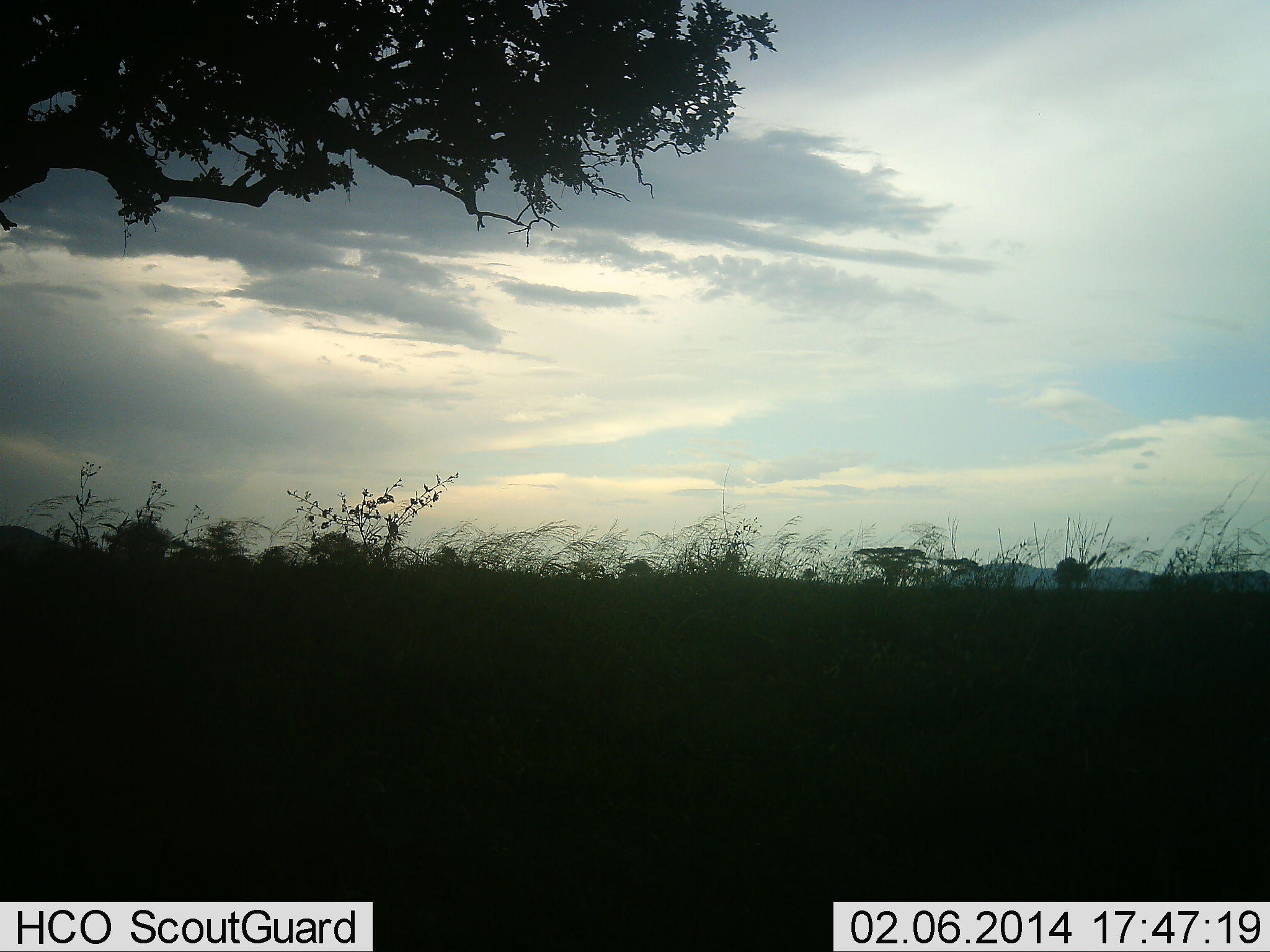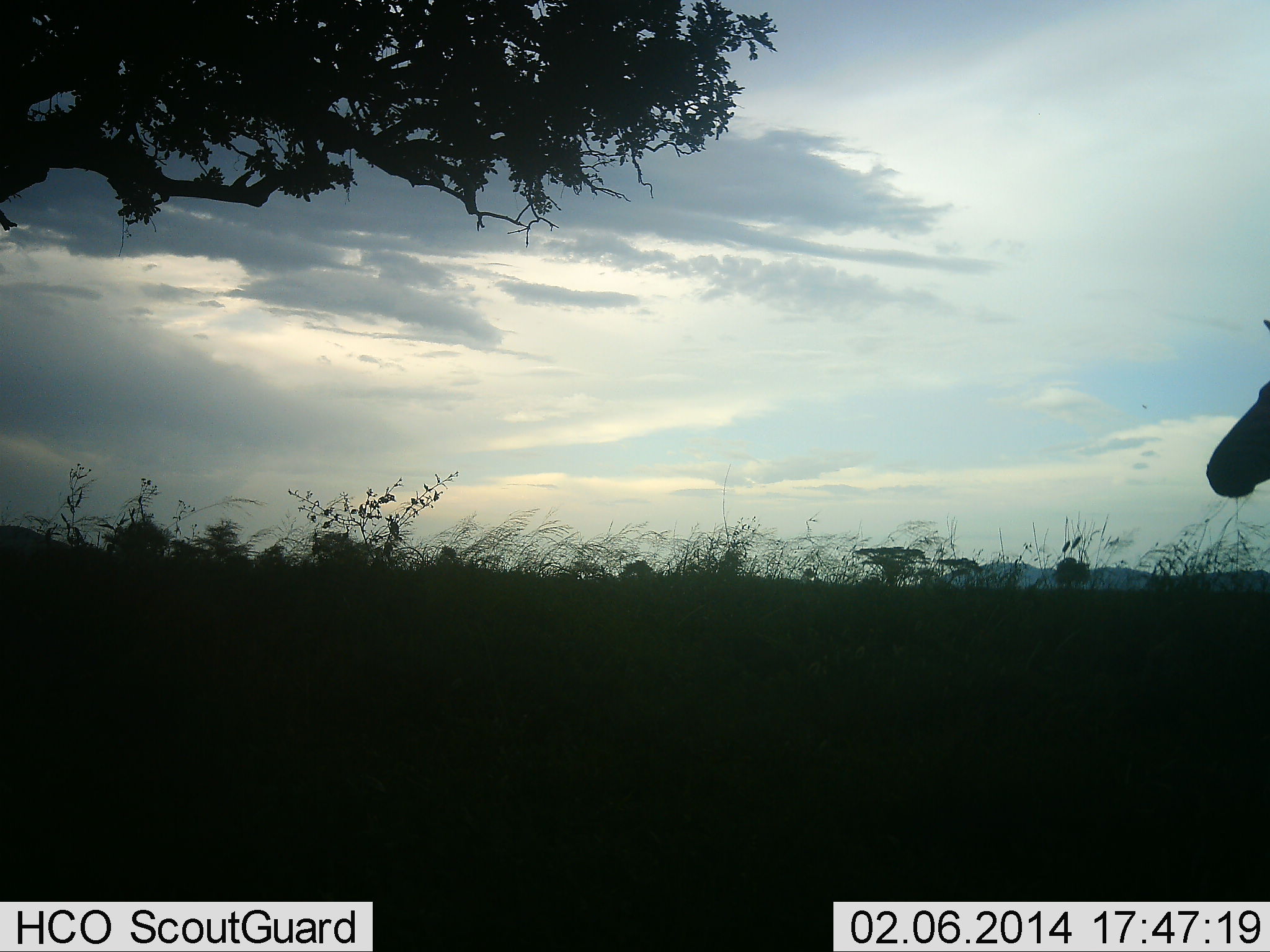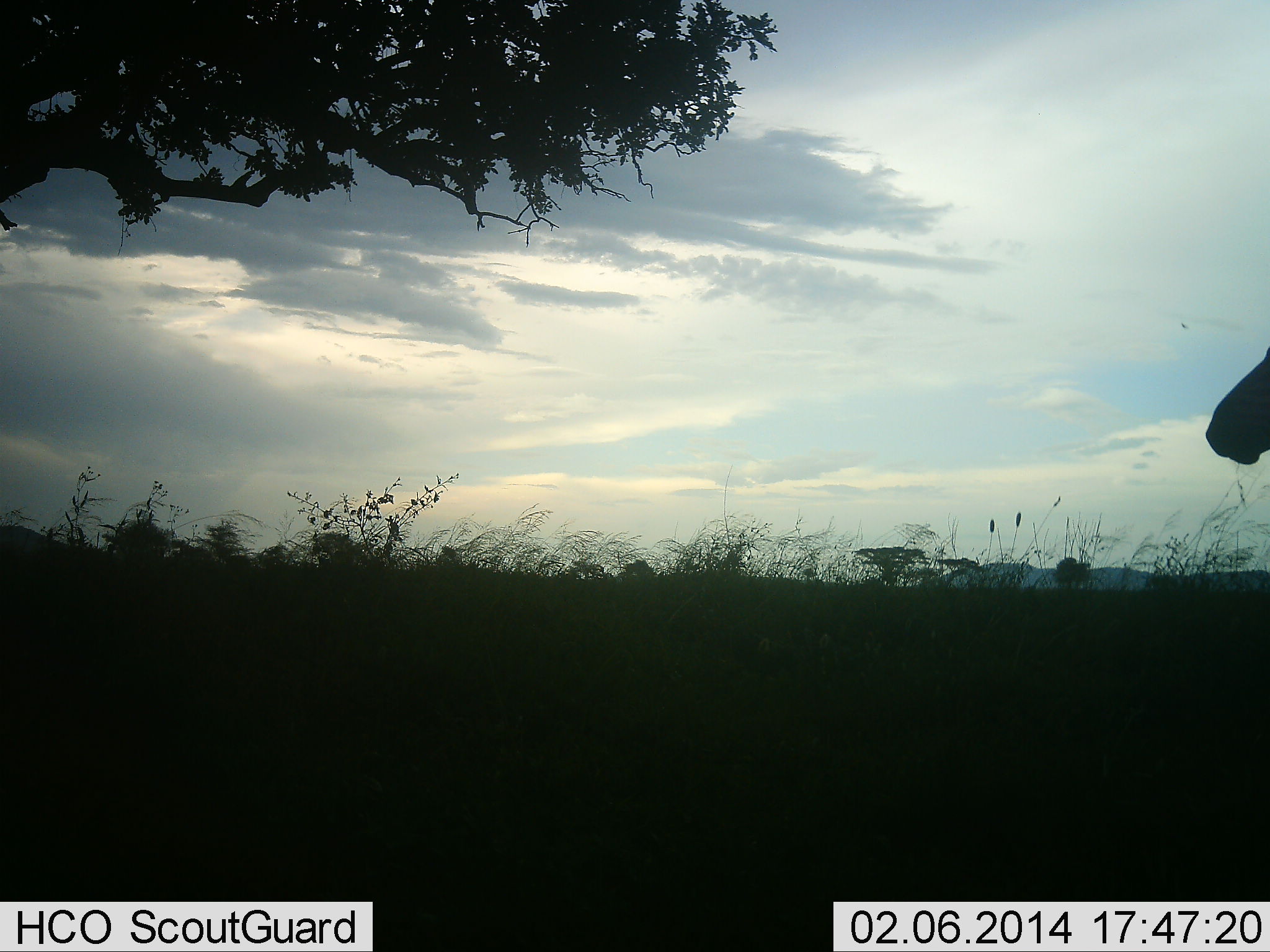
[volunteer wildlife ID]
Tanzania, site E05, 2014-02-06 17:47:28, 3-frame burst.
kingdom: Animalia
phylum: Chordata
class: Mammalia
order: Perissodactyla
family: Equidae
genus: Equus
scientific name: Equus quagga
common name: plains zebra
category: zebra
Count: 1.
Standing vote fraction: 75%.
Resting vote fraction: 0%.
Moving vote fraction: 25%.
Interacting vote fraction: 0%.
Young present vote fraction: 0%.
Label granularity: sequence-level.